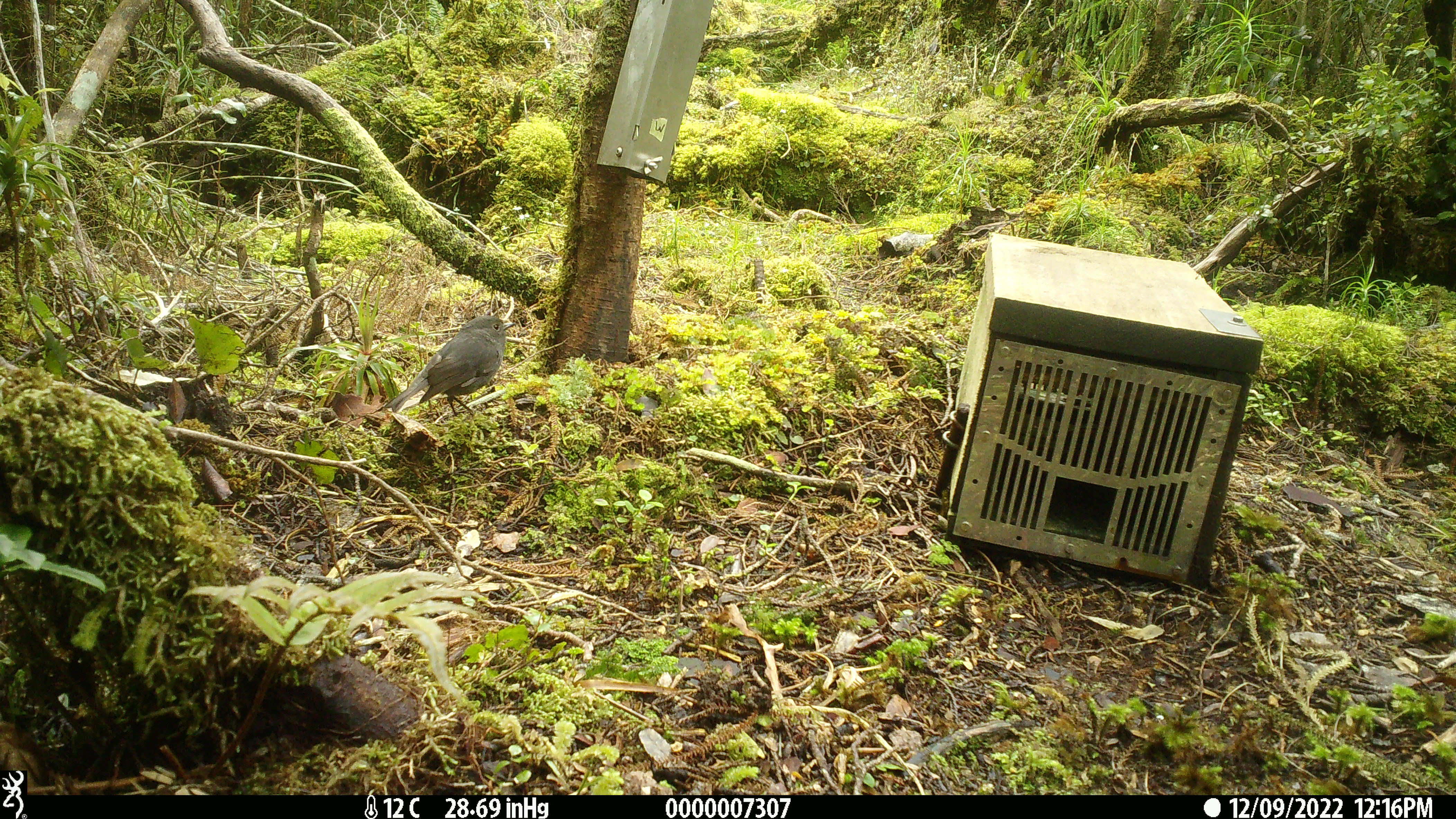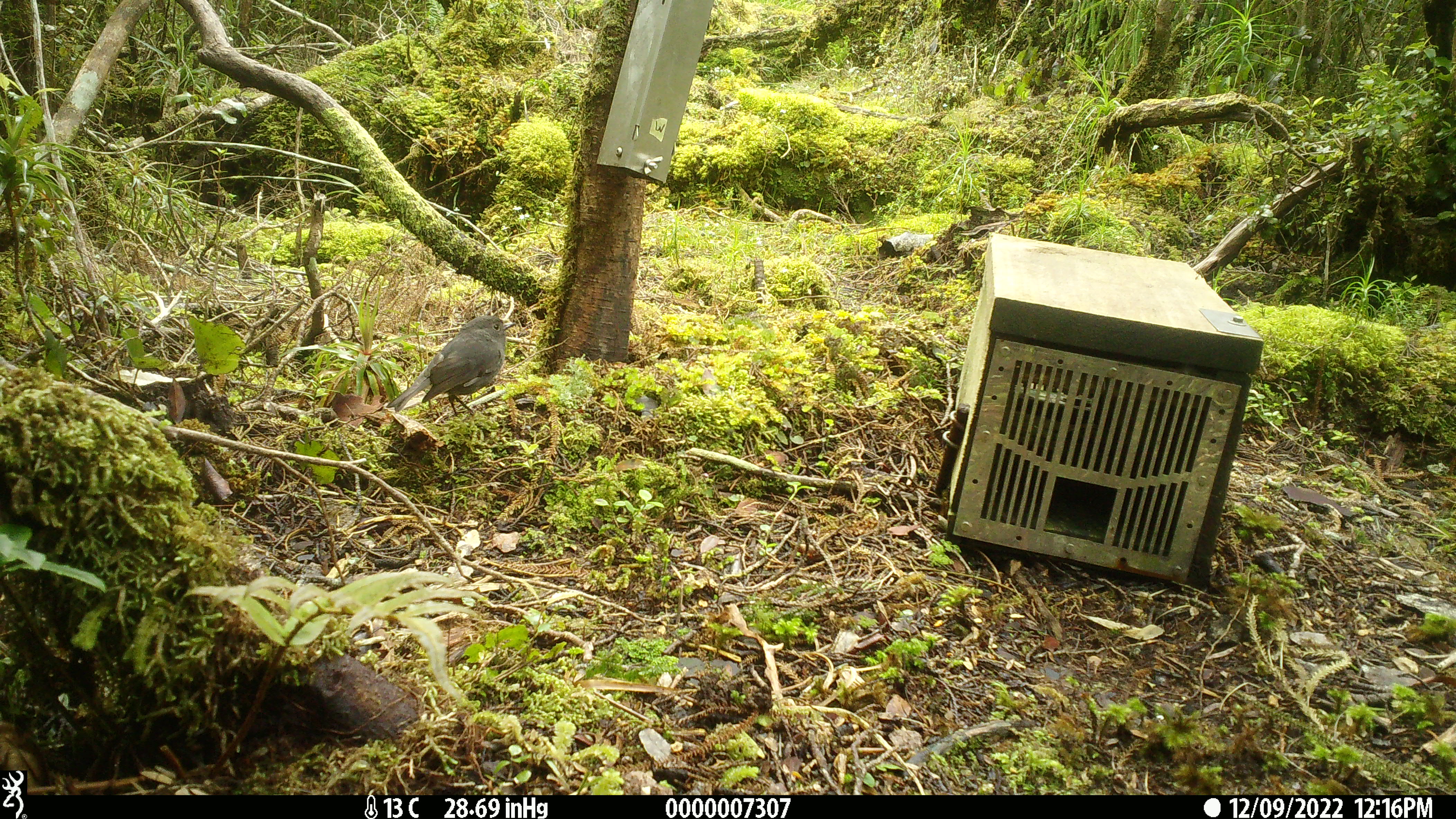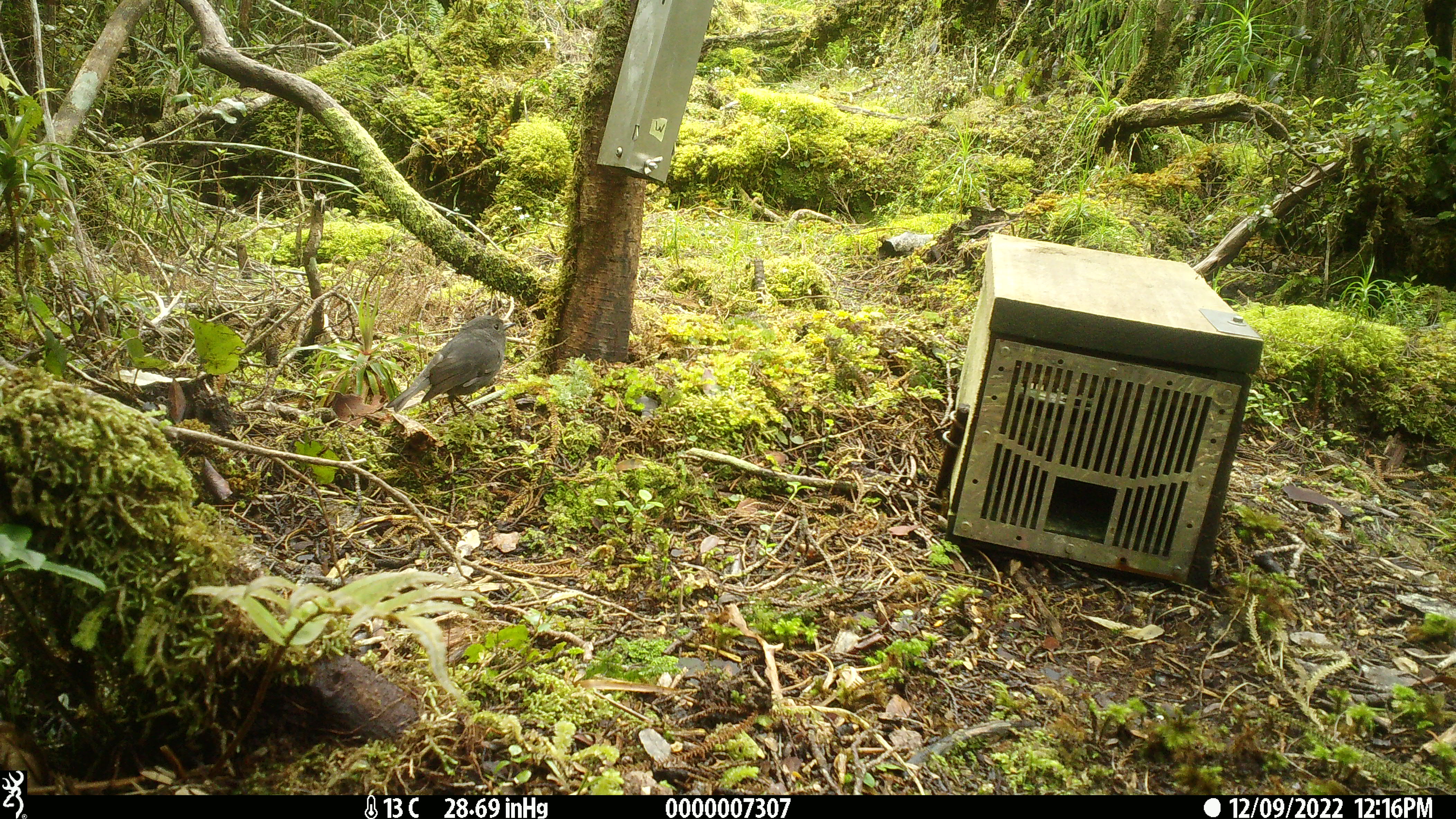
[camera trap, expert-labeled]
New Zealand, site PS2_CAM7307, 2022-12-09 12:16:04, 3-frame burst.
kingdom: Animalia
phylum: Chordata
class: Aves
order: Passeriformes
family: Petroicidae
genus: Petroica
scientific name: Petroica australis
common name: new zealand robin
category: robin